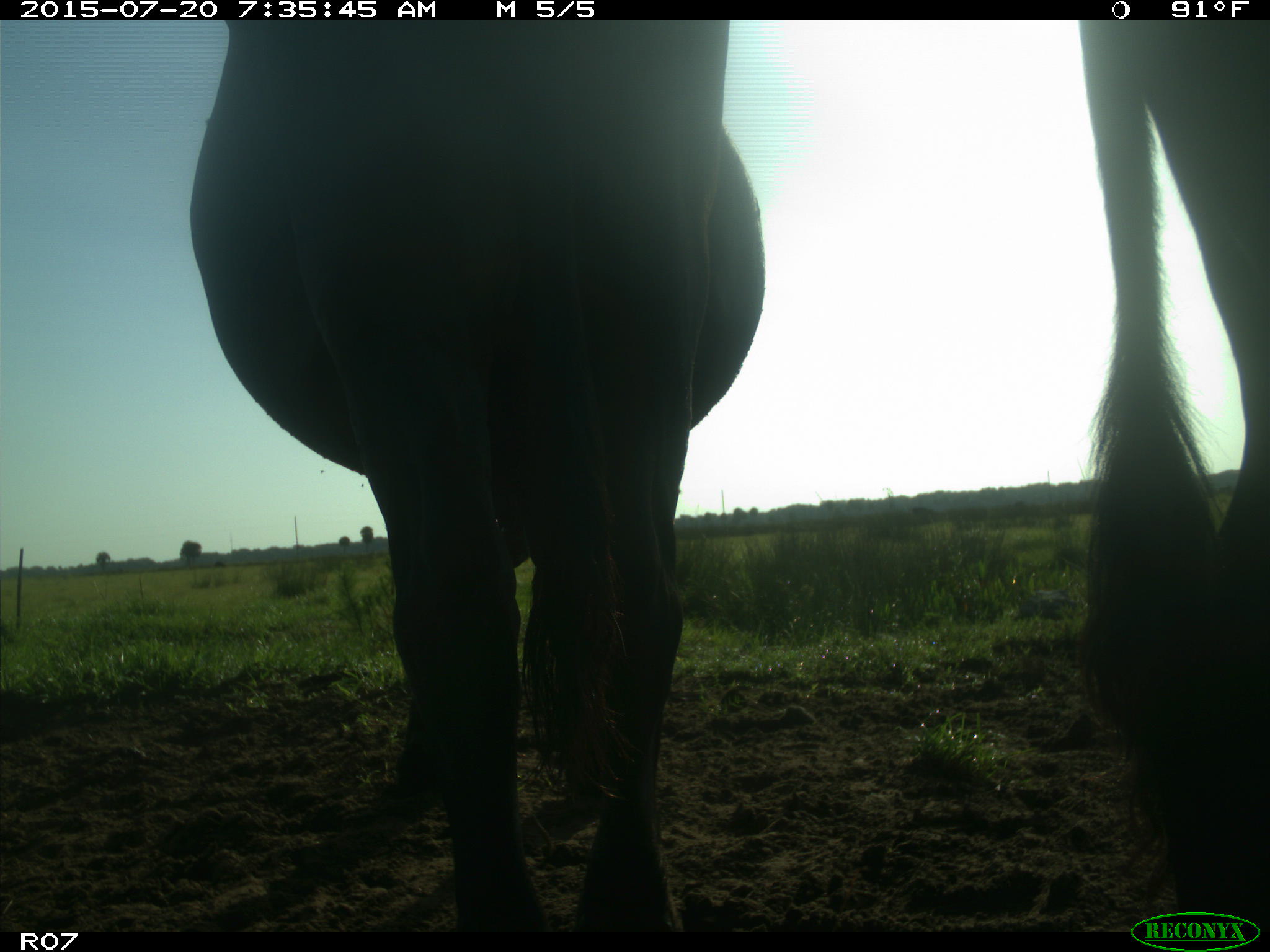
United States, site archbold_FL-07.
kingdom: Animalia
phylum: Chordata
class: Mammalia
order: Artiodactyla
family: Bovidae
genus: Bos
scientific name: Bos taurus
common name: domestic cow